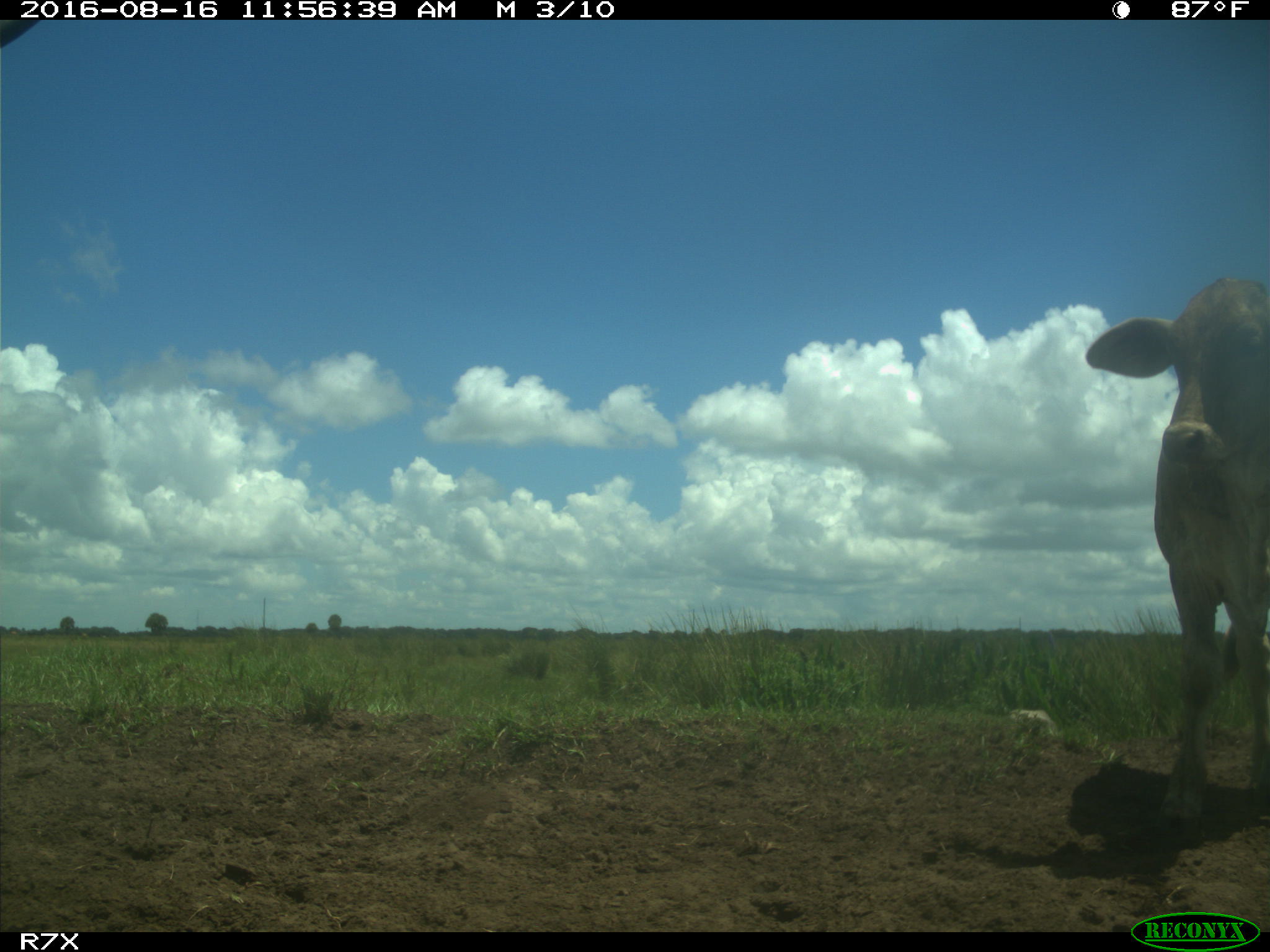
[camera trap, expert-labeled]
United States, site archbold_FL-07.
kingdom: Animalia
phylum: Chordata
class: Mammalia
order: Artiodactyla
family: Bovidae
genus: Bos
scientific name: Bos taurus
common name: domestic cow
Bos taurus (domestic cow).